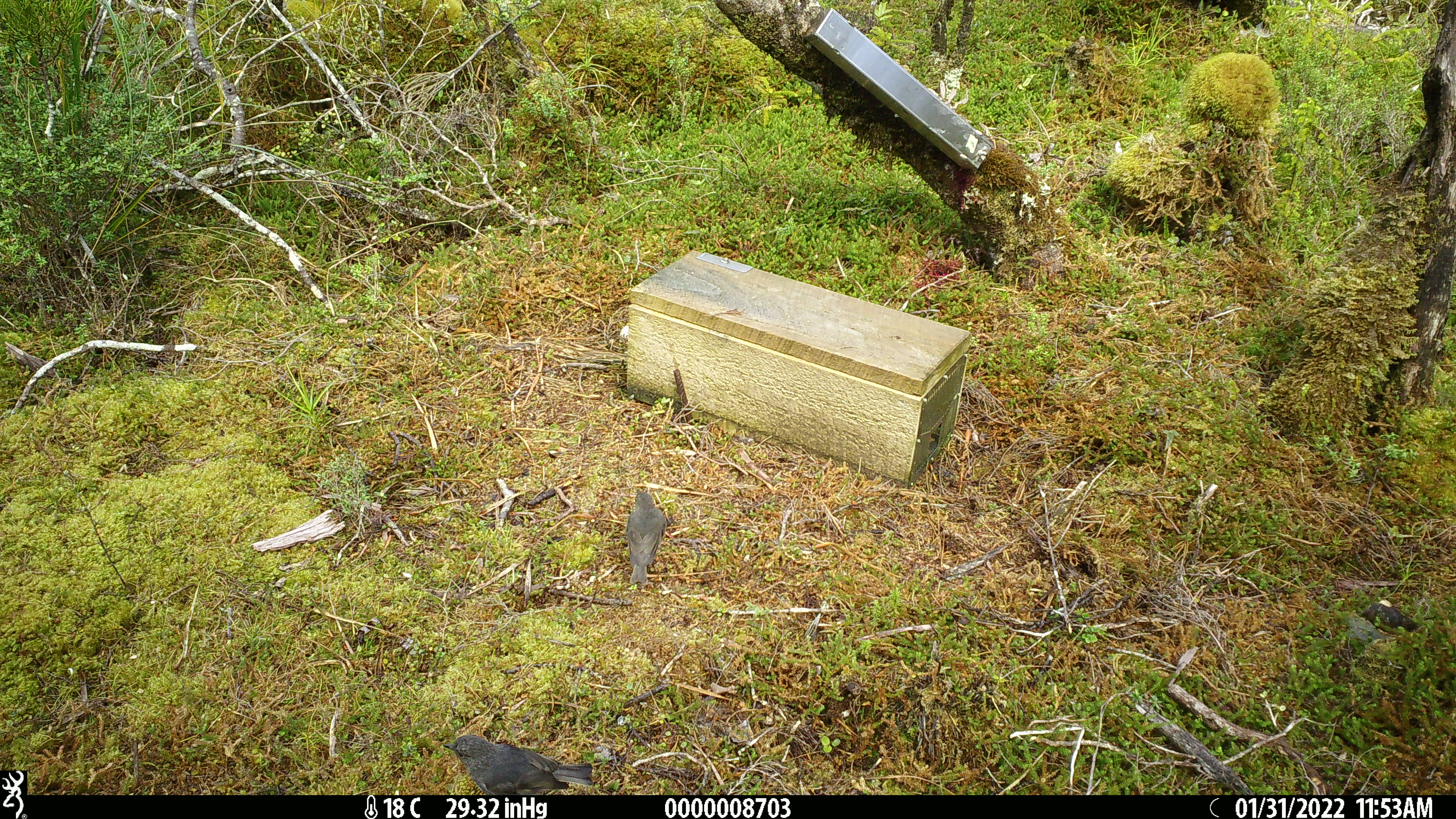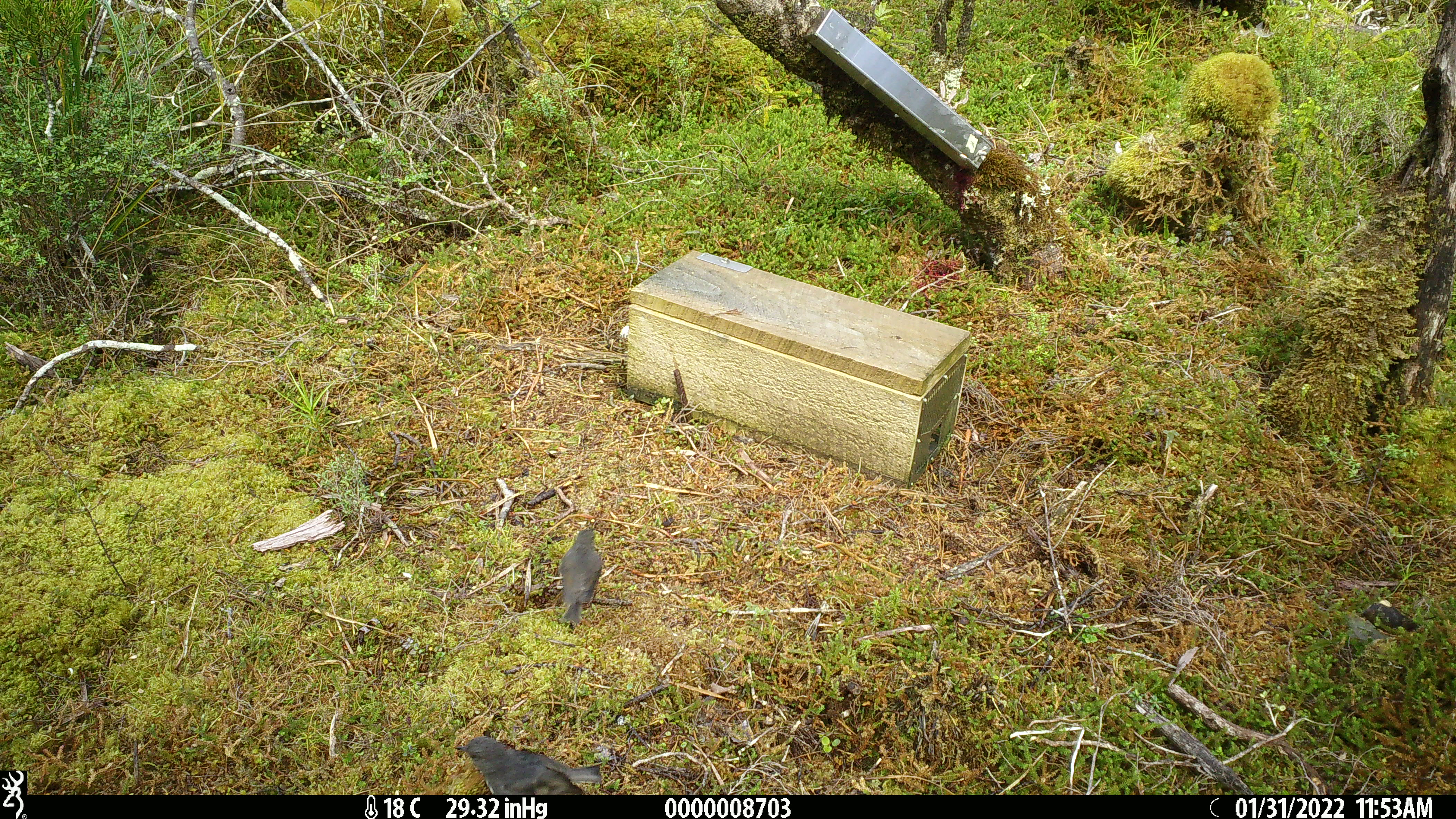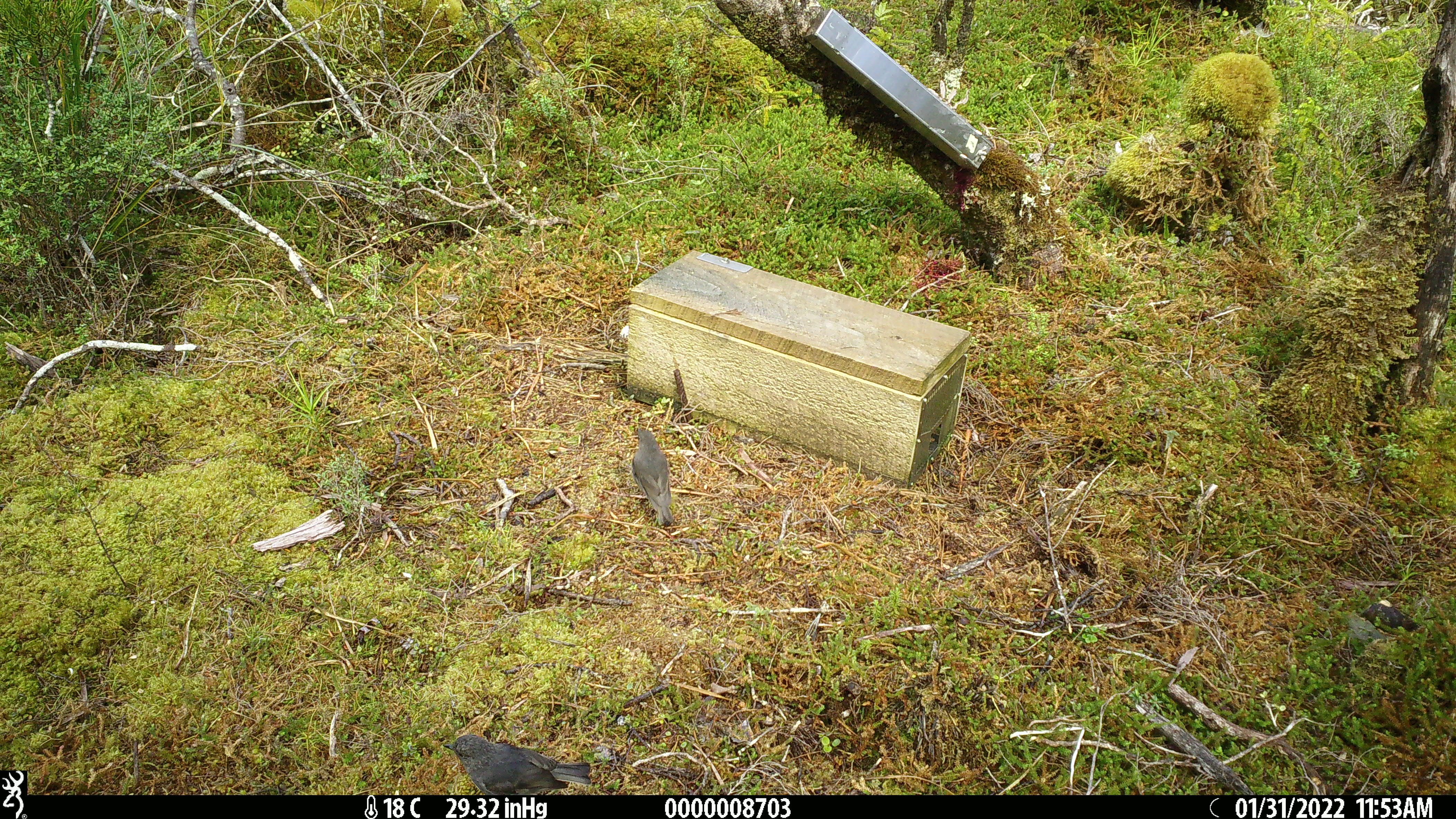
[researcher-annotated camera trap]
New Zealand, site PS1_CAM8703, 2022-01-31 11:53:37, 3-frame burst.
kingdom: Animalia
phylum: Chordata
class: Aves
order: Passeriformes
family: Petroicidae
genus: Petroica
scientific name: Petroica australis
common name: new zealand robin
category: robin